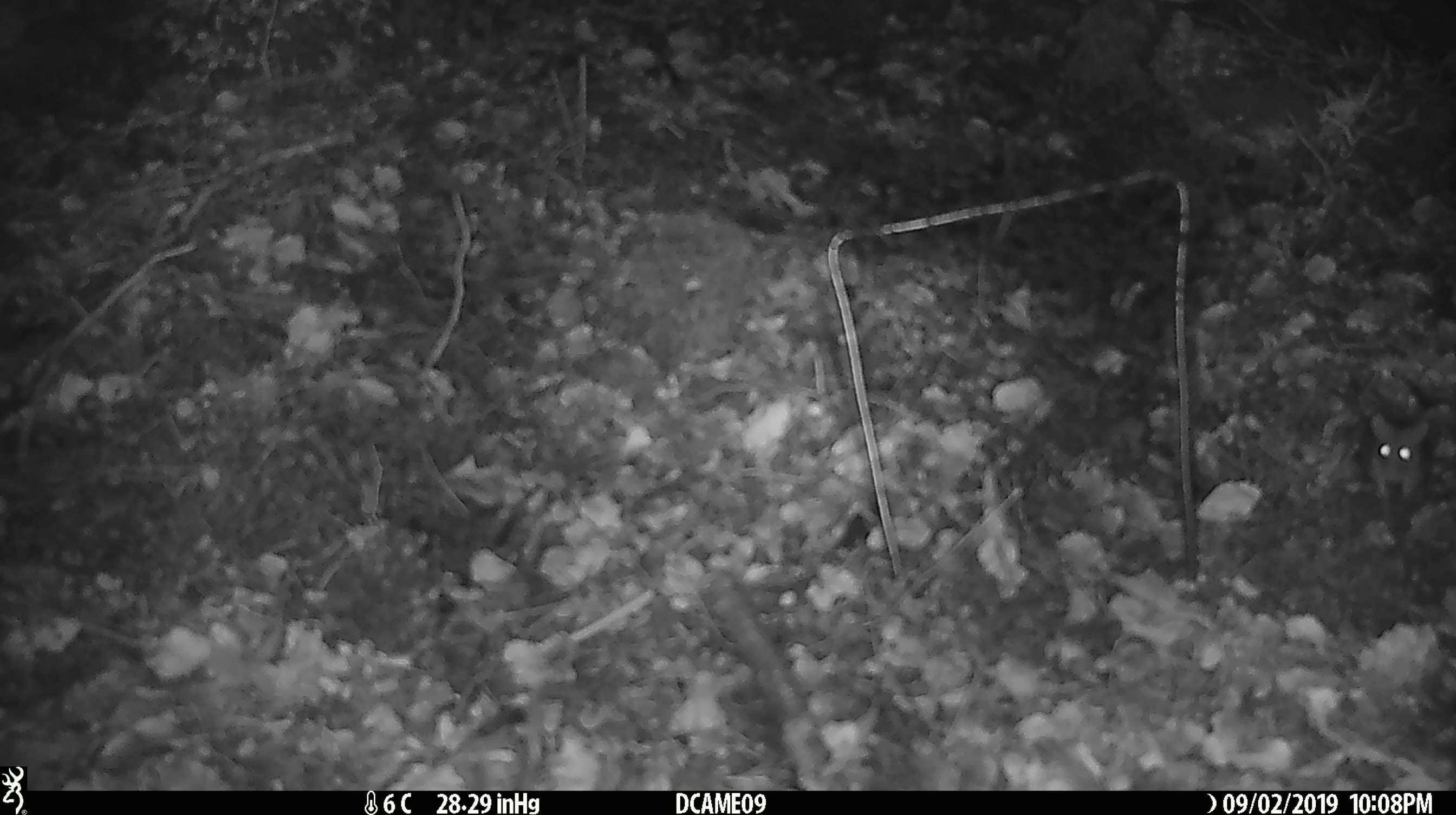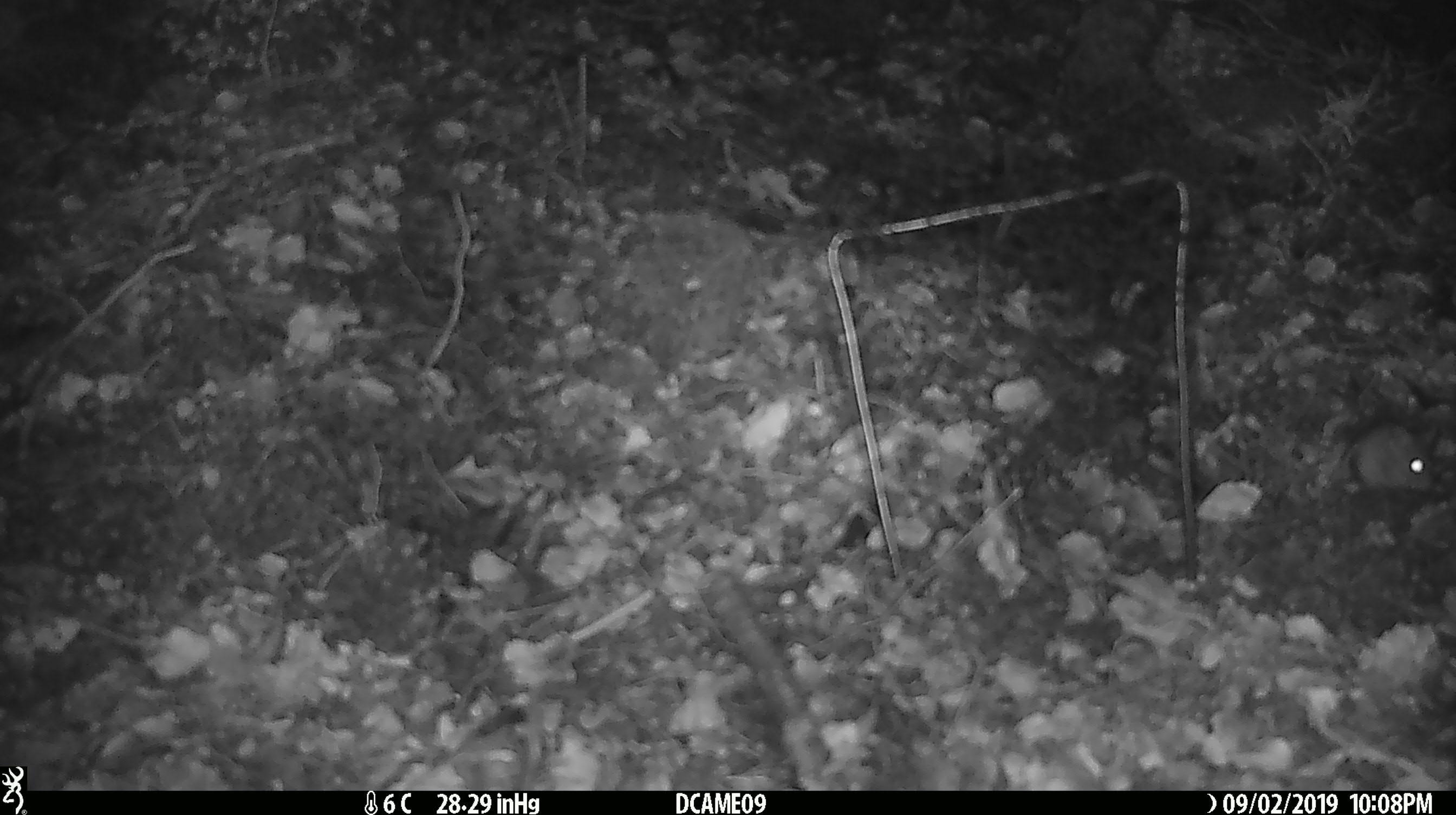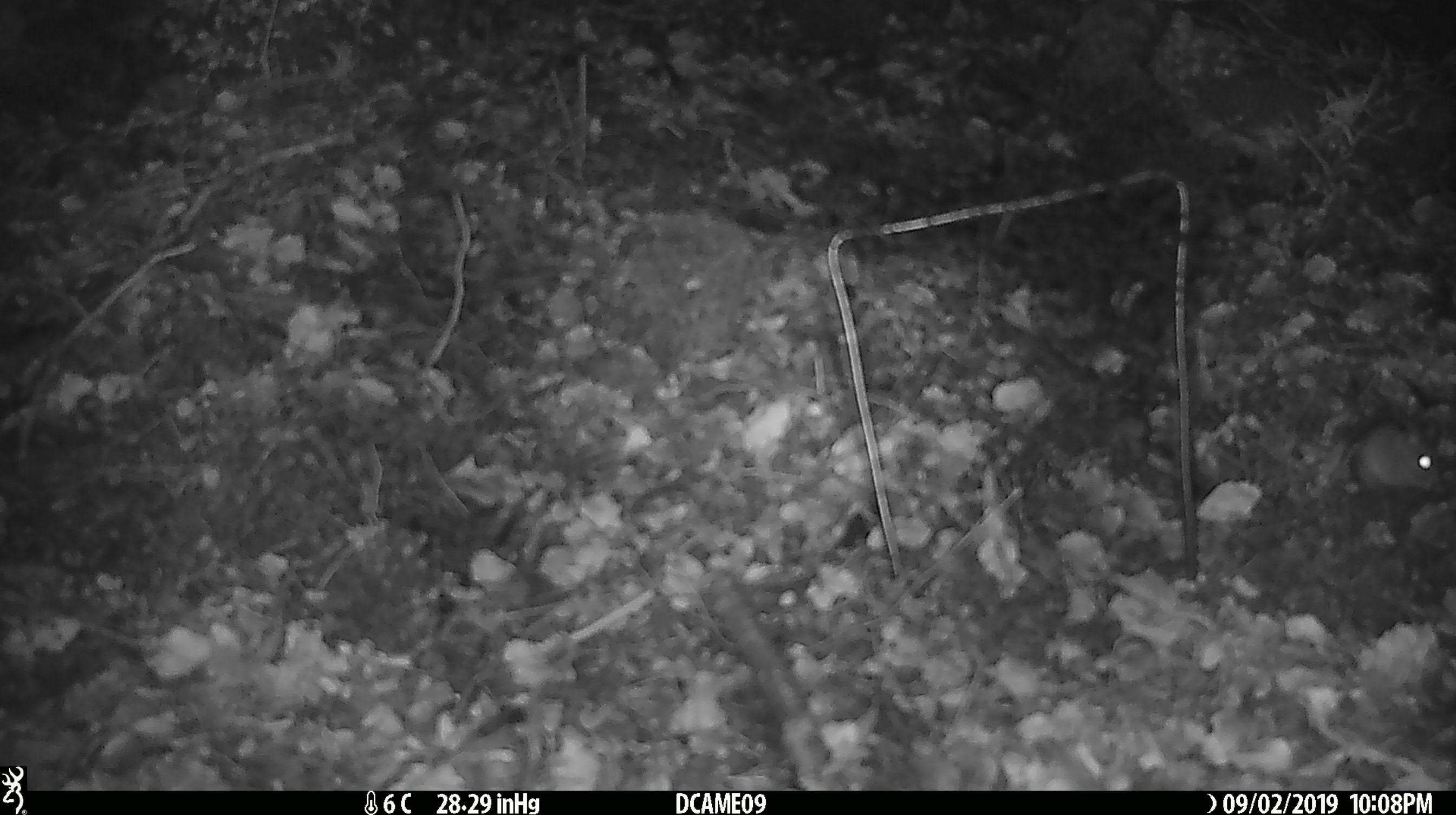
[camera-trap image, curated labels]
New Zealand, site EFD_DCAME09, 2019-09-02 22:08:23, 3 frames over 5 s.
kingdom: Animalia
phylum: Chordata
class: Mammalia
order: Rodentia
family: Muridae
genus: Mus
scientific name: Mus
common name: mouse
Mouse (Mus).